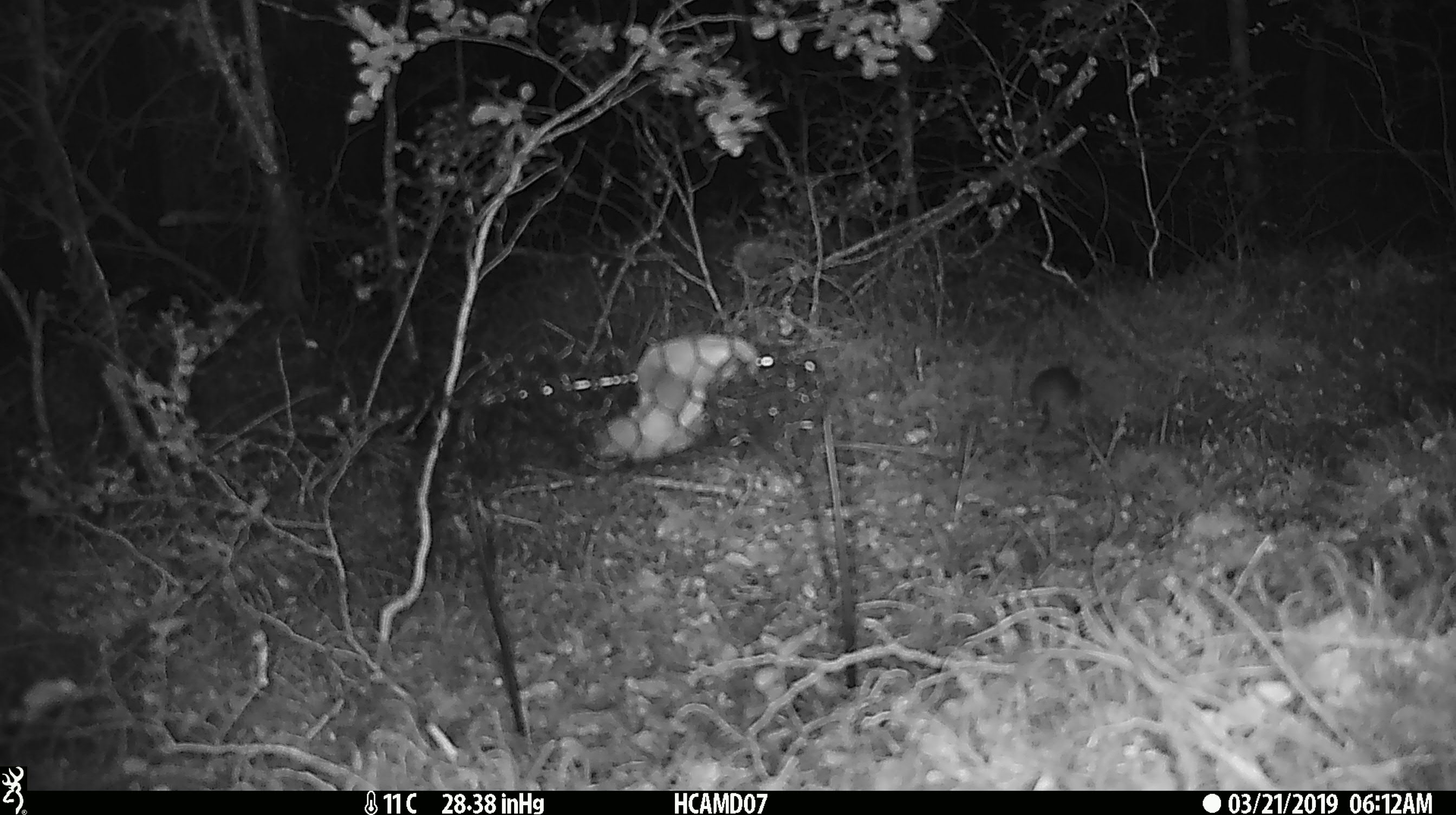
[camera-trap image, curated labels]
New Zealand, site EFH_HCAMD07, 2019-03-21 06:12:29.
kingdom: Animalia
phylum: Chordata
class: Mammalia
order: Rodentia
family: Muridae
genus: Mus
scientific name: Mus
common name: mouse